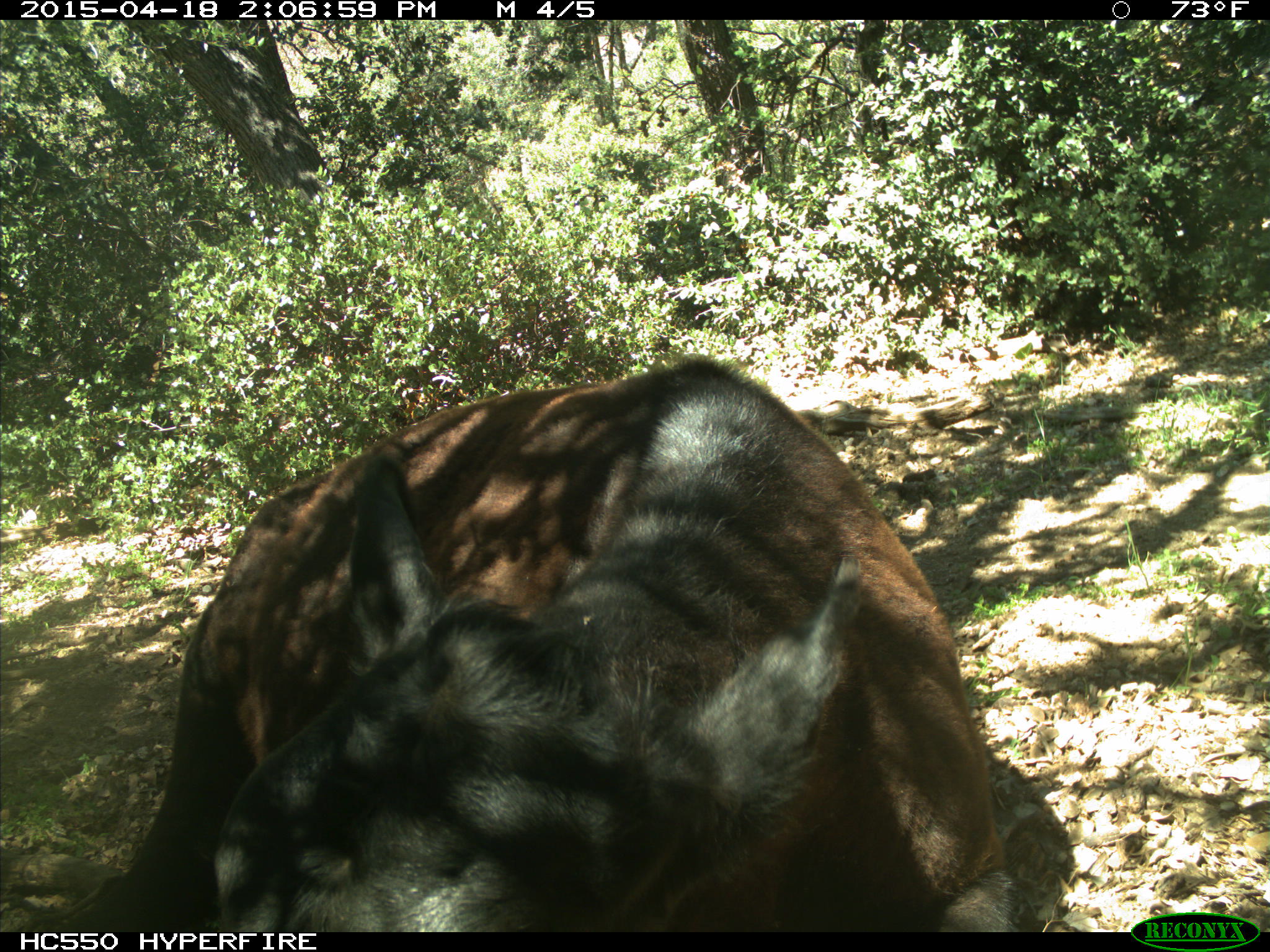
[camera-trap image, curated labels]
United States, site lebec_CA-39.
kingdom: Animalia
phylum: Chordata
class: Mammalia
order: Artiodactyla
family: Bovidae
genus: Bos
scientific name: Bos taurus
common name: domestic cow